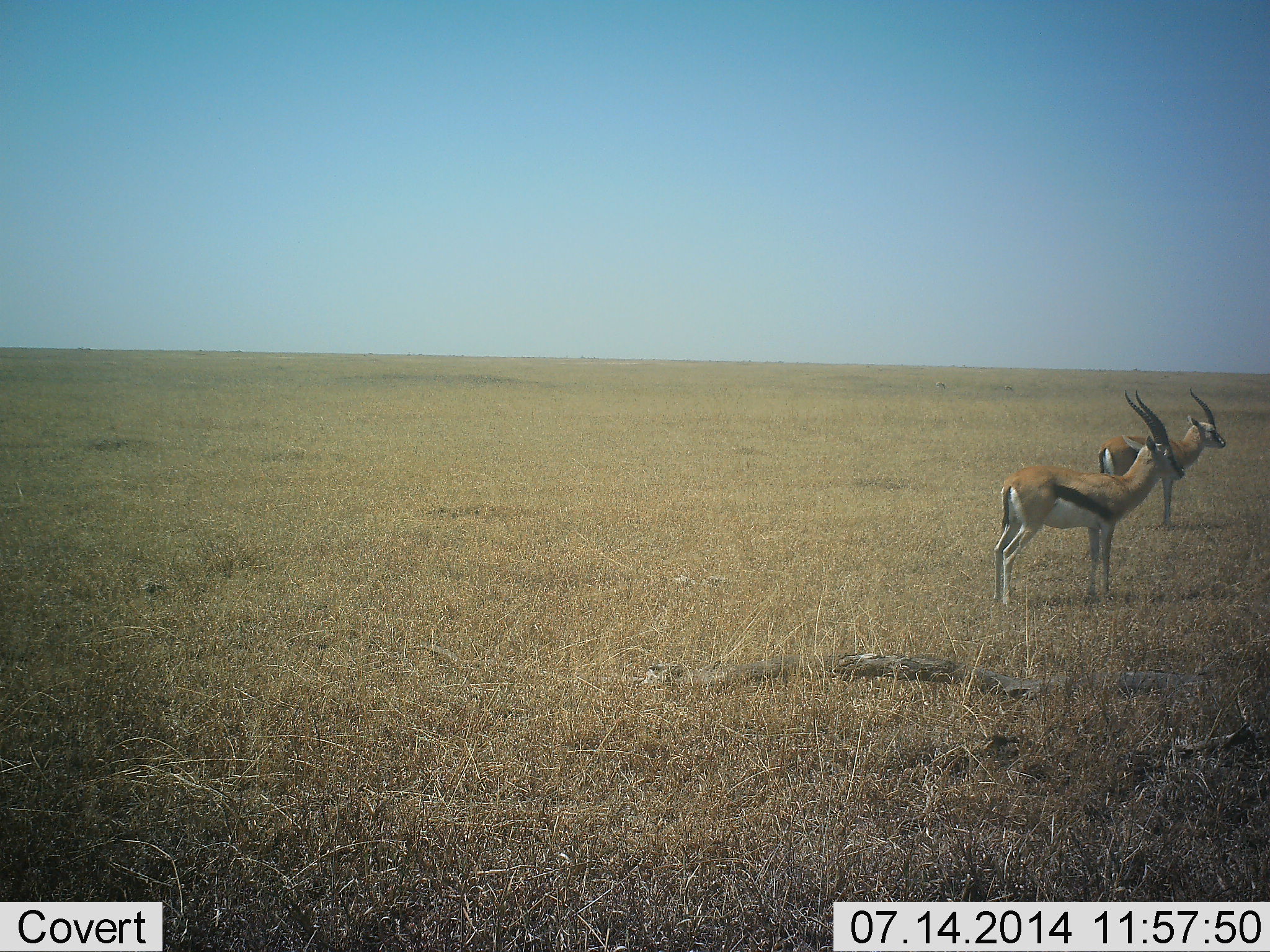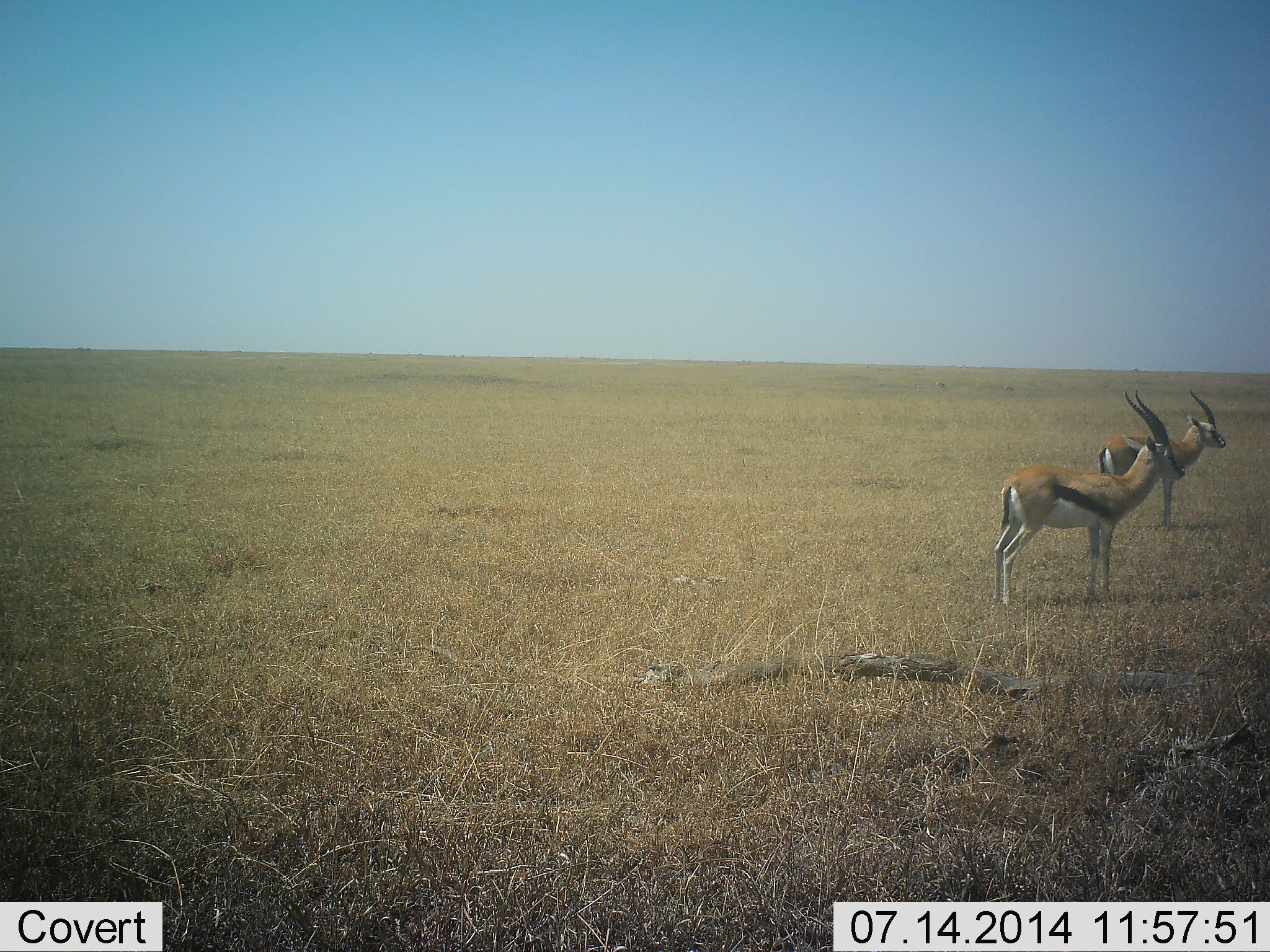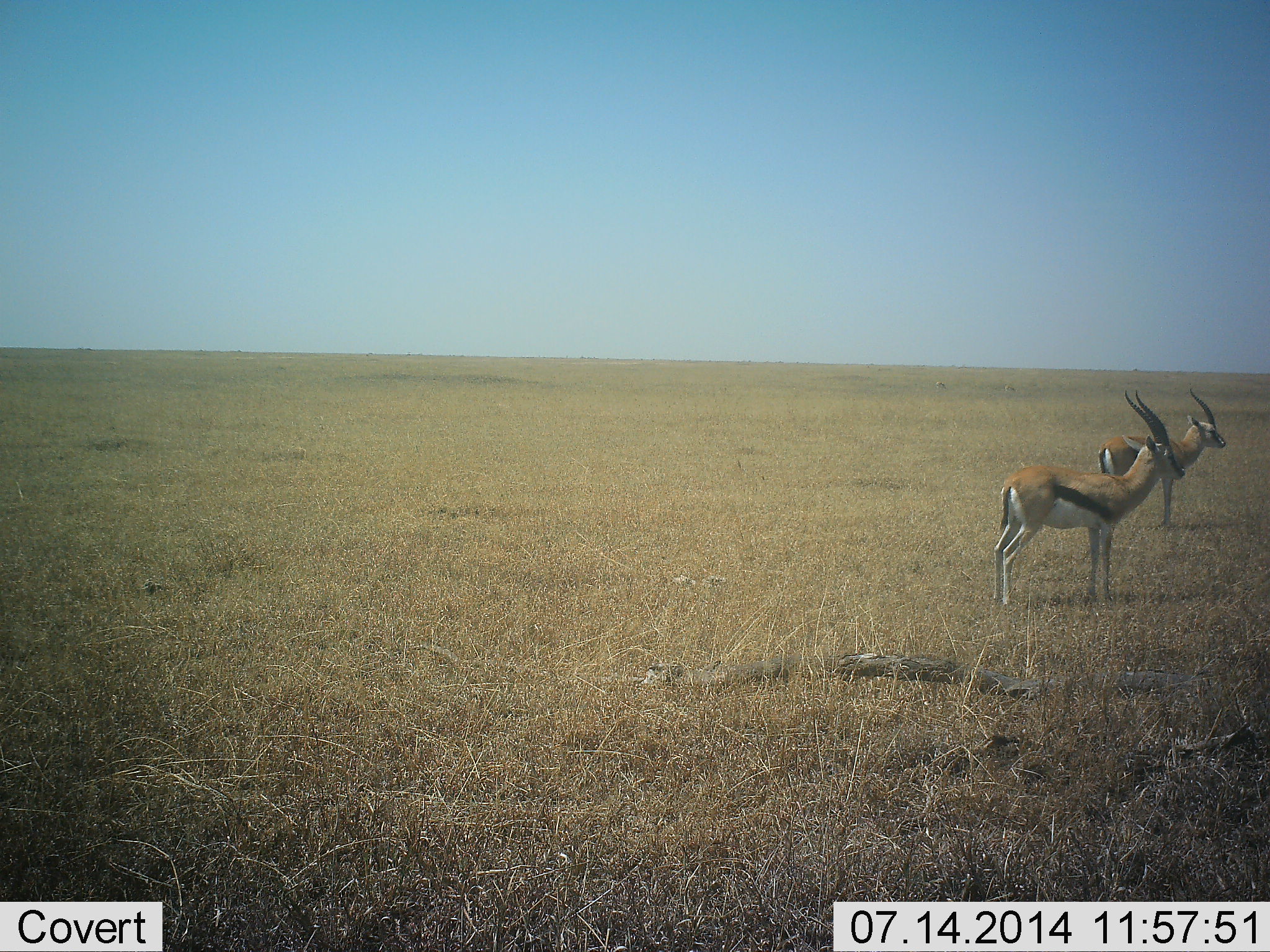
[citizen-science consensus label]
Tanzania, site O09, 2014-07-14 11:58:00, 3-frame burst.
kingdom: Animalia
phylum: Chordata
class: Mammalia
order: Artiodactyla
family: Bovidae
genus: Eudorcas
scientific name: Eudorcas thomsonii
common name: thomson's gazelle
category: gazellethomsons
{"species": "gazellethomsons (thomson's gazelle) (Eudorcas thomsonii)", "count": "2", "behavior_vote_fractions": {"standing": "100%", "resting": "0%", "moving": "0%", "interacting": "0%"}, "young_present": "0%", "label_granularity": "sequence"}